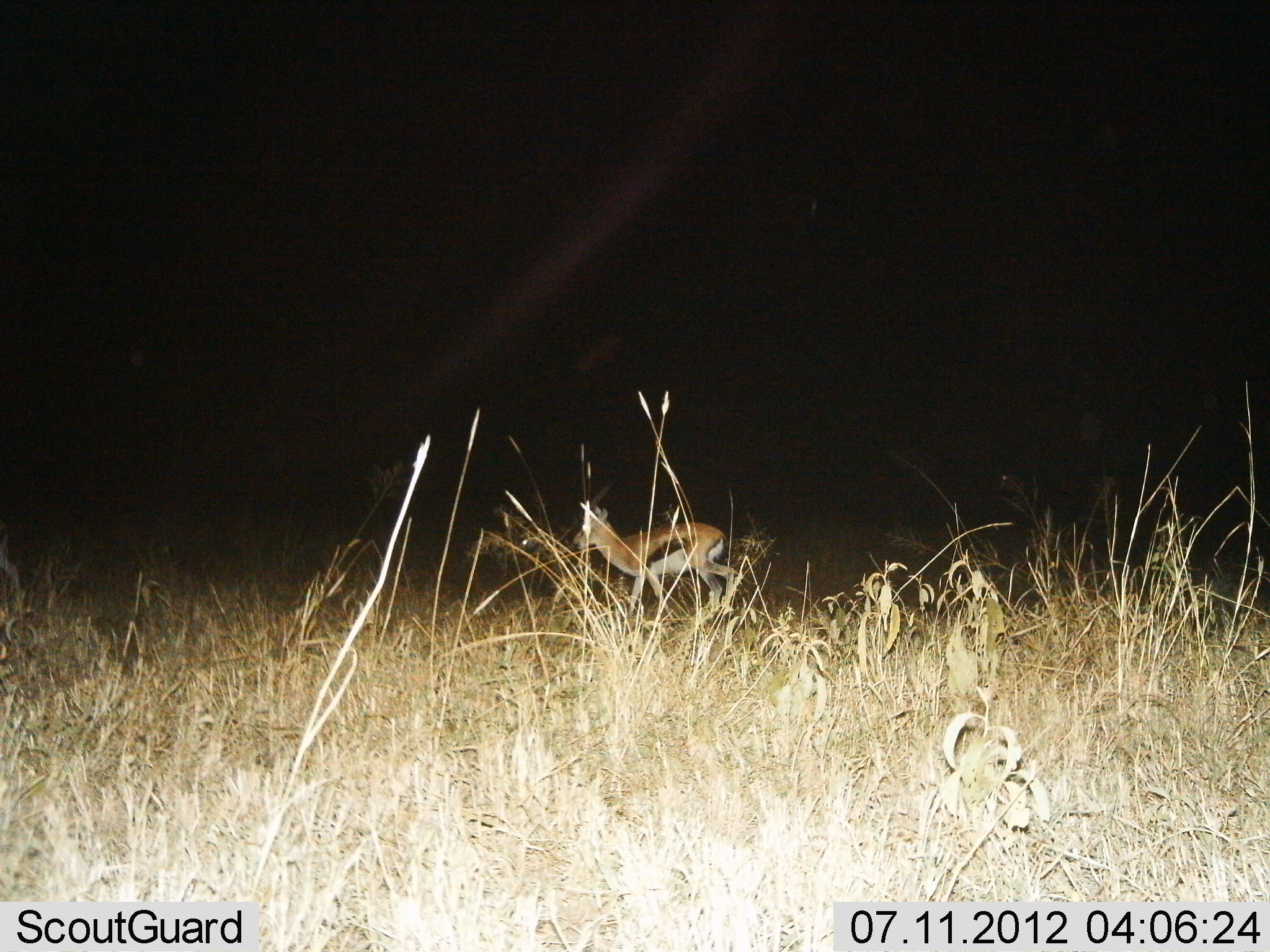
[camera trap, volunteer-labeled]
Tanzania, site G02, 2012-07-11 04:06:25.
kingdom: Animalia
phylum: Chordata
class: Mammalia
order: Artiodactyla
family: Bovidae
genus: Eudorcas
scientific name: Eudorcas thomsonii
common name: thomson's gazelle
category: gazellethomsons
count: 1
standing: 0%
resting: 0%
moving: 90%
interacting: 0%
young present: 0%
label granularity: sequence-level